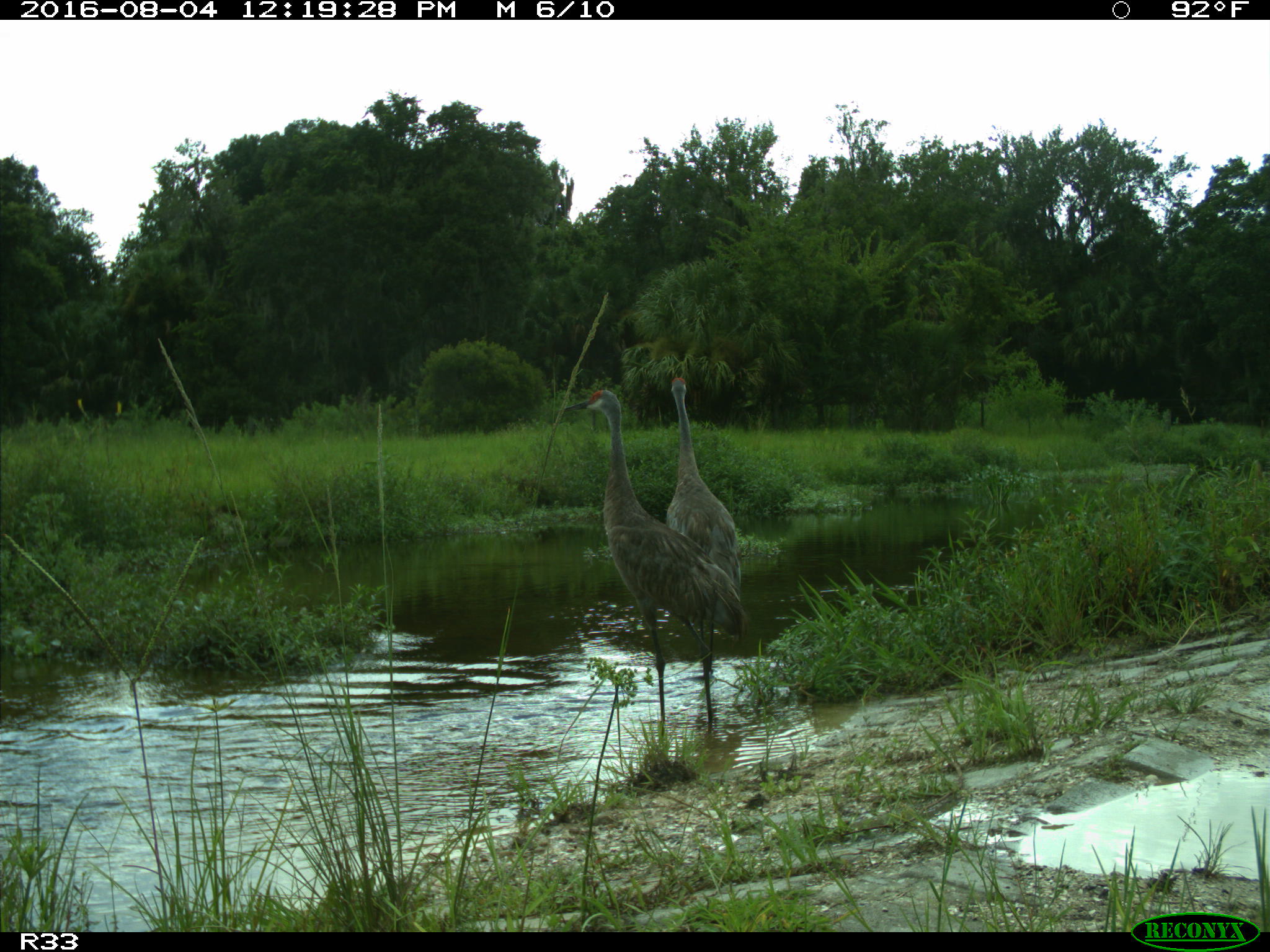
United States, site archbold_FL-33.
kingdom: Animalia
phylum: Chordata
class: Aves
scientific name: Aves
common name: birds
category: unidentified bird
Unidentified bird (birds) (Aves).